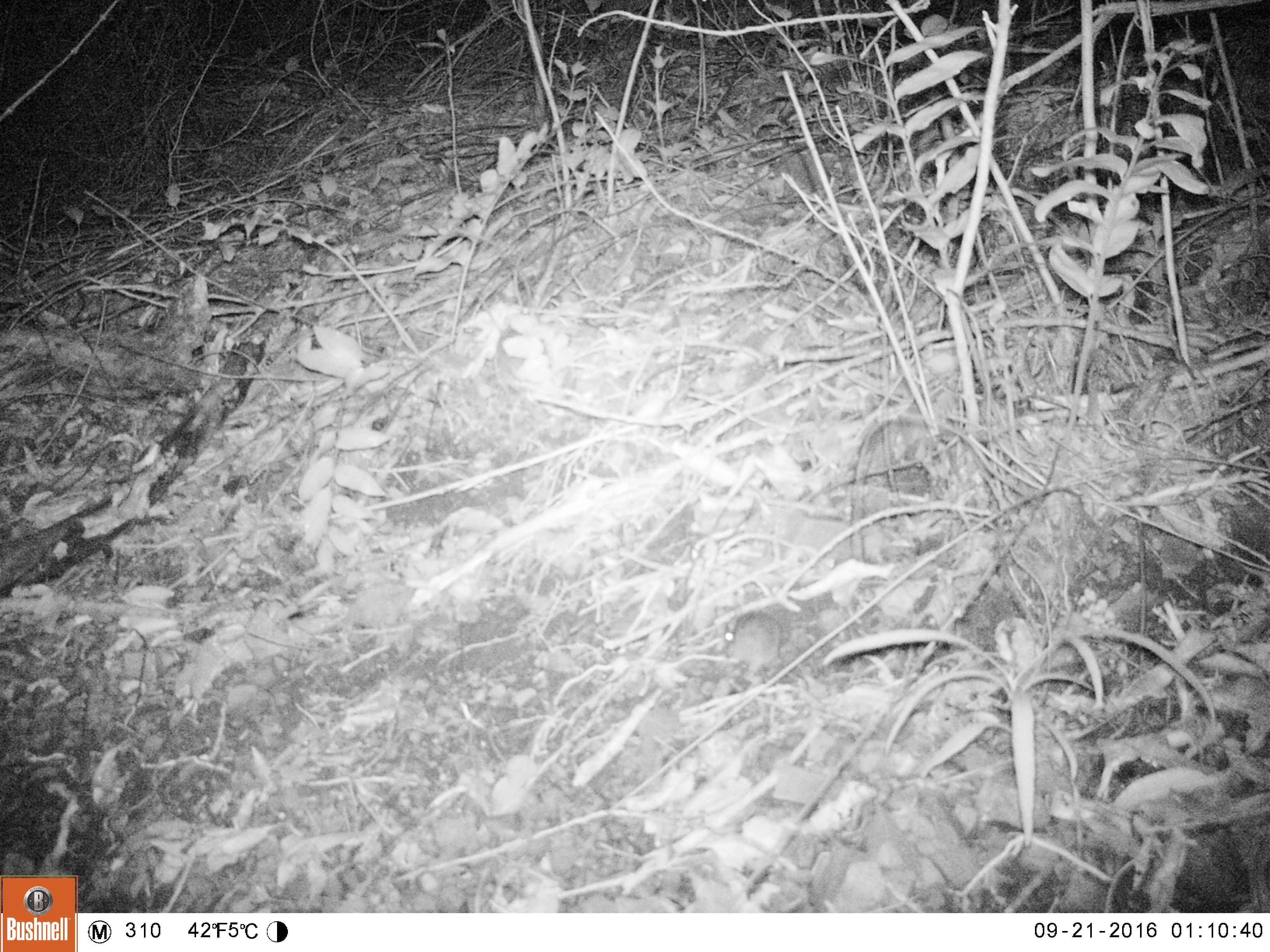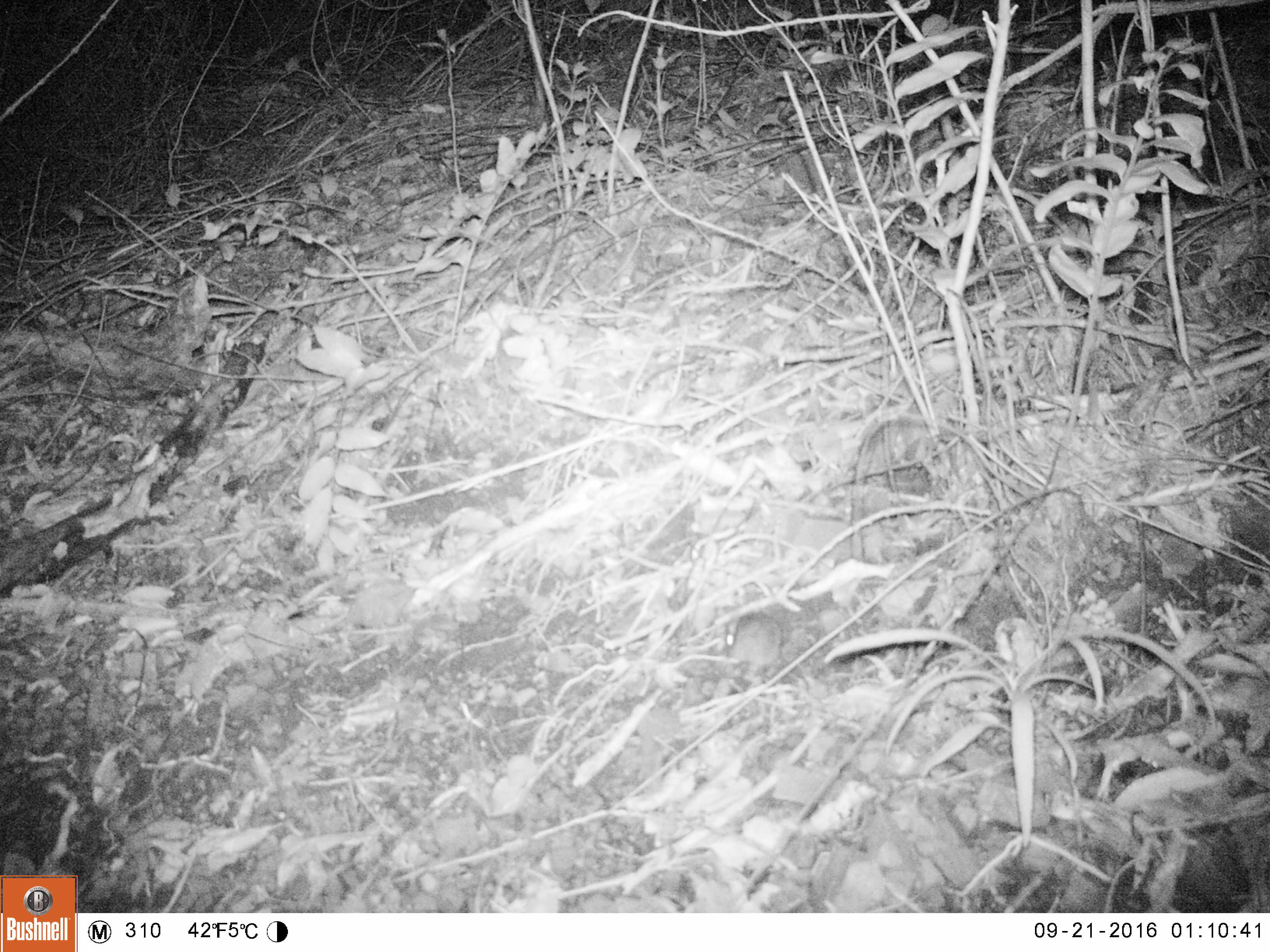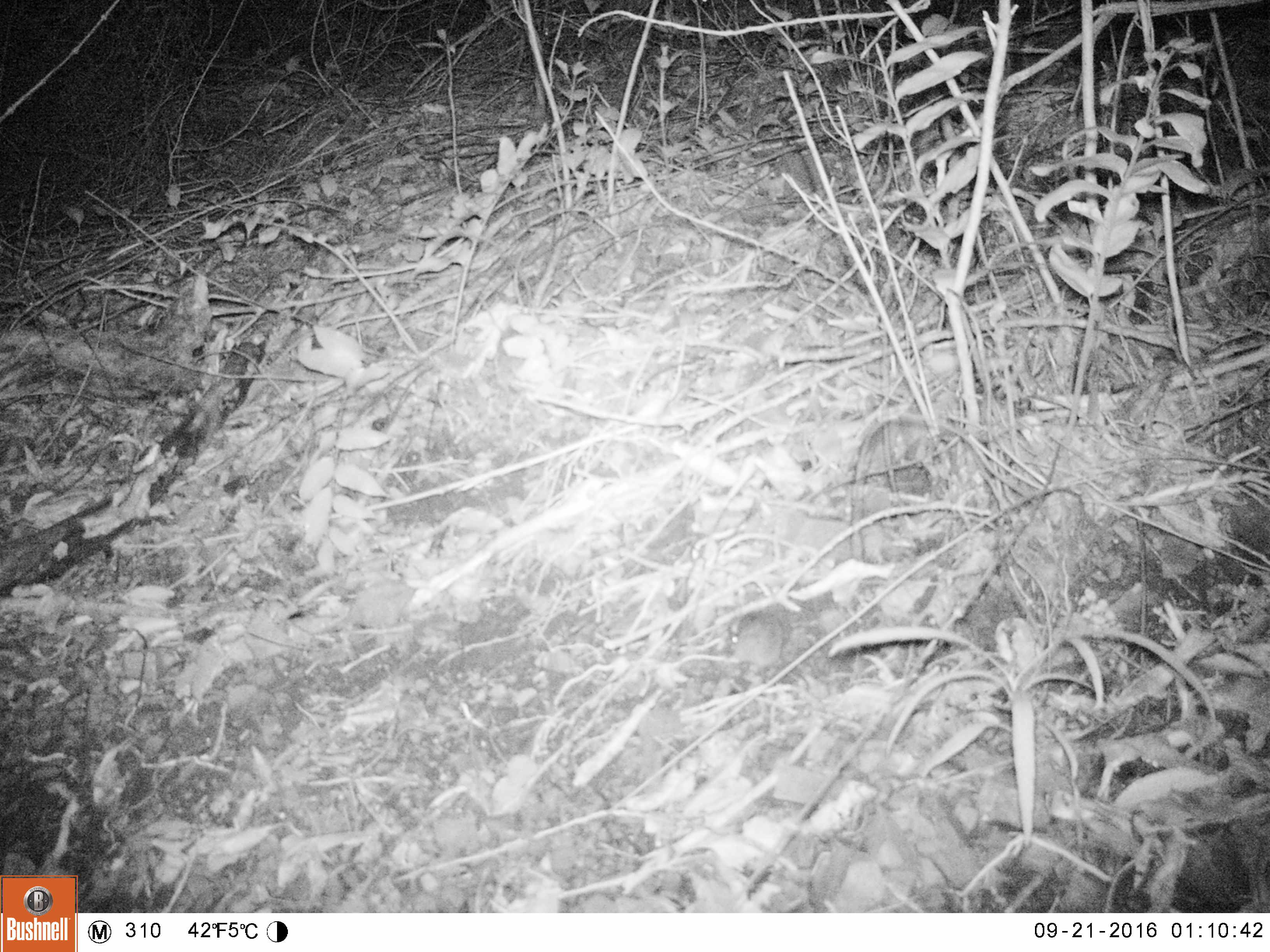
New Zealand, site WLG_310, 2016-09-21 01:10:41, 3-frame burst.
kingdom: Animalia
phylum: Chordata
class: Mammalia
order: Rodentia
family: Muridae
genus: Mus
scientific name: Mus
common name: mouse